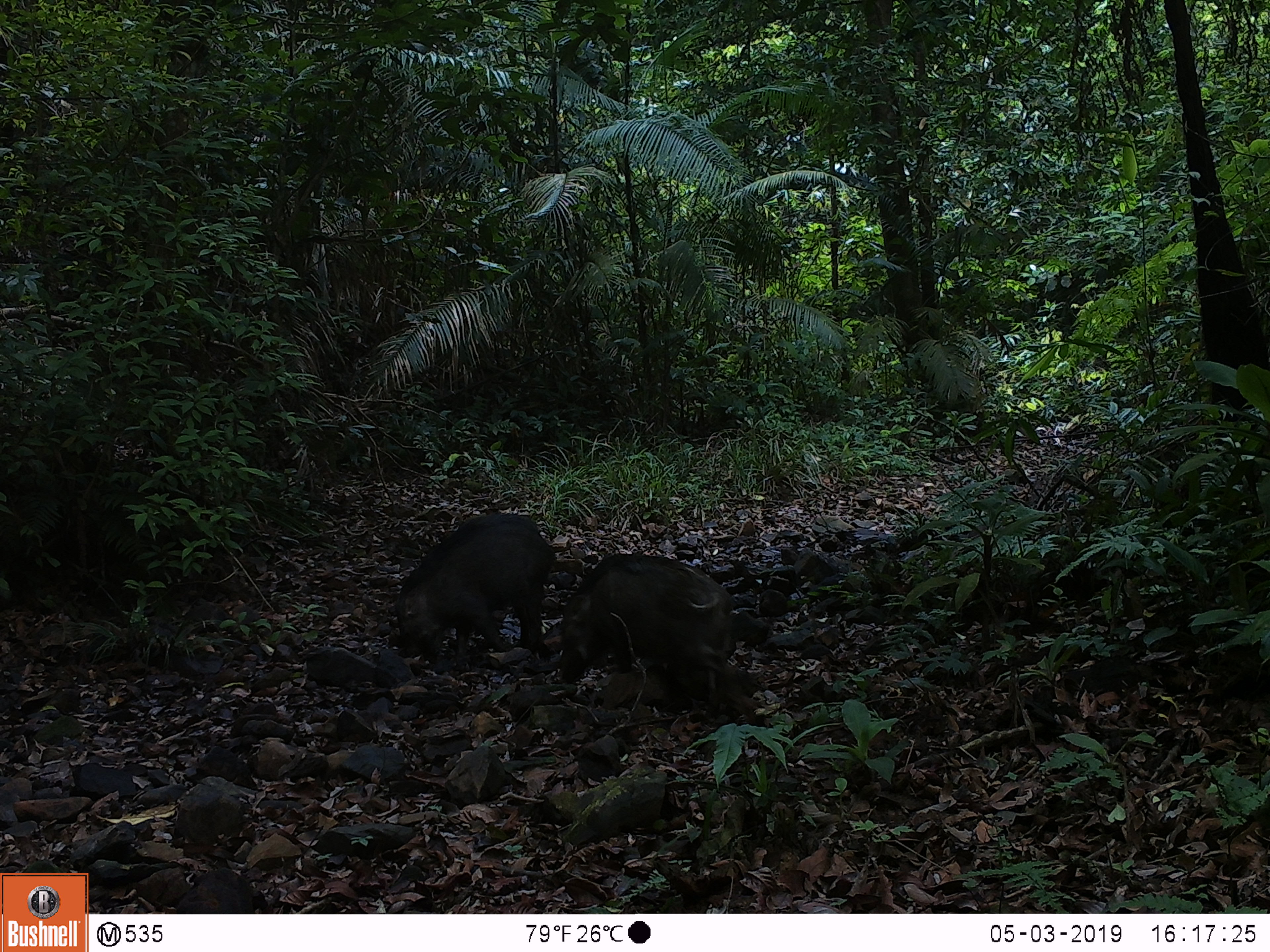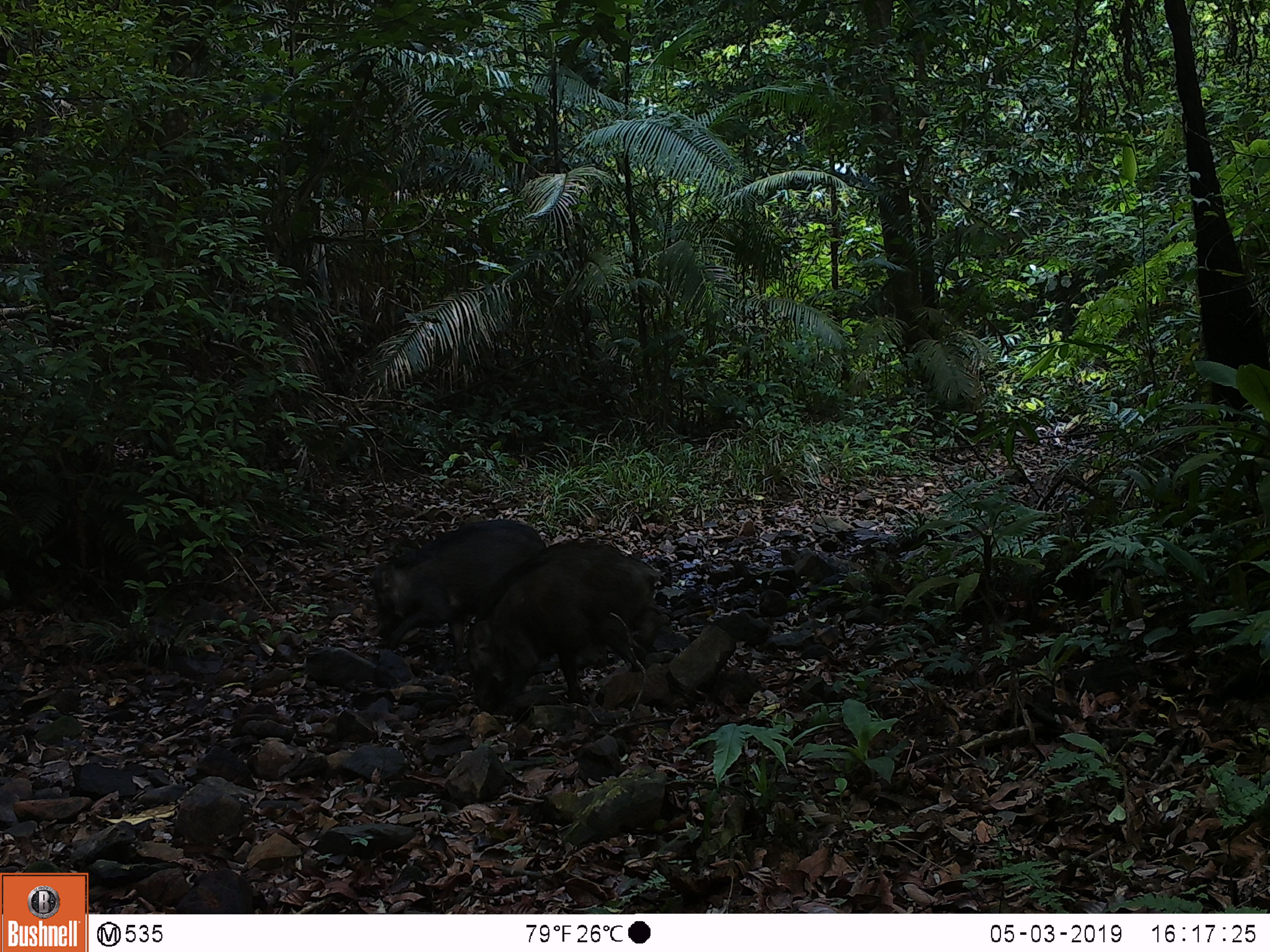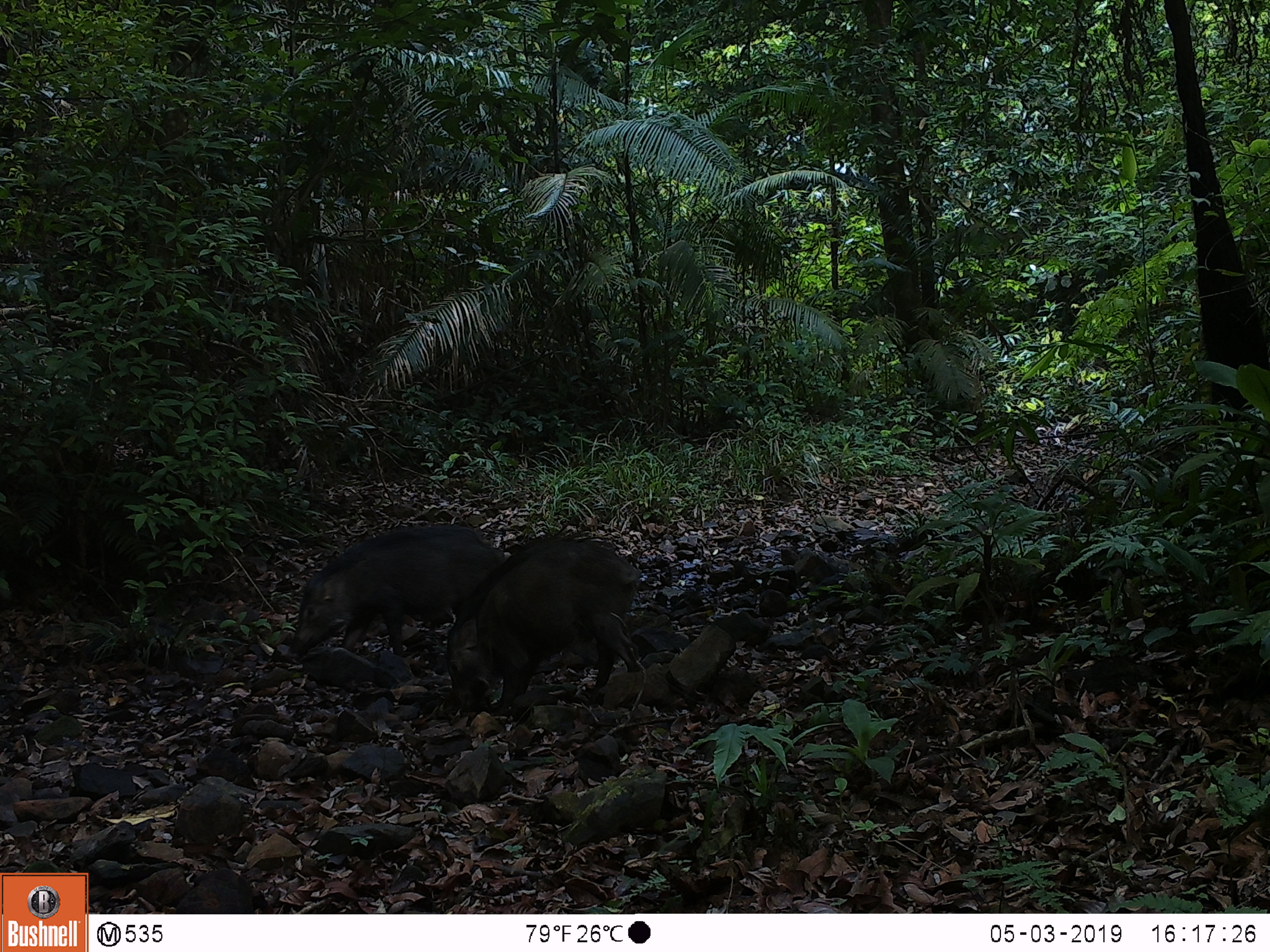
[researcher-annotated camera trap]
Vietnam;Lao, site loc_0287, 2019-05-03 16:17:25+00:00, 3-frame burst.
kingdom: Animalia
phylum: Chordata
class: Mammalia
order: Artiodactyla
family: Suidae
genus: Sus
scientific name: Sus scrofa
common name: eurasian wild pig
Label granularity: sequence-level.